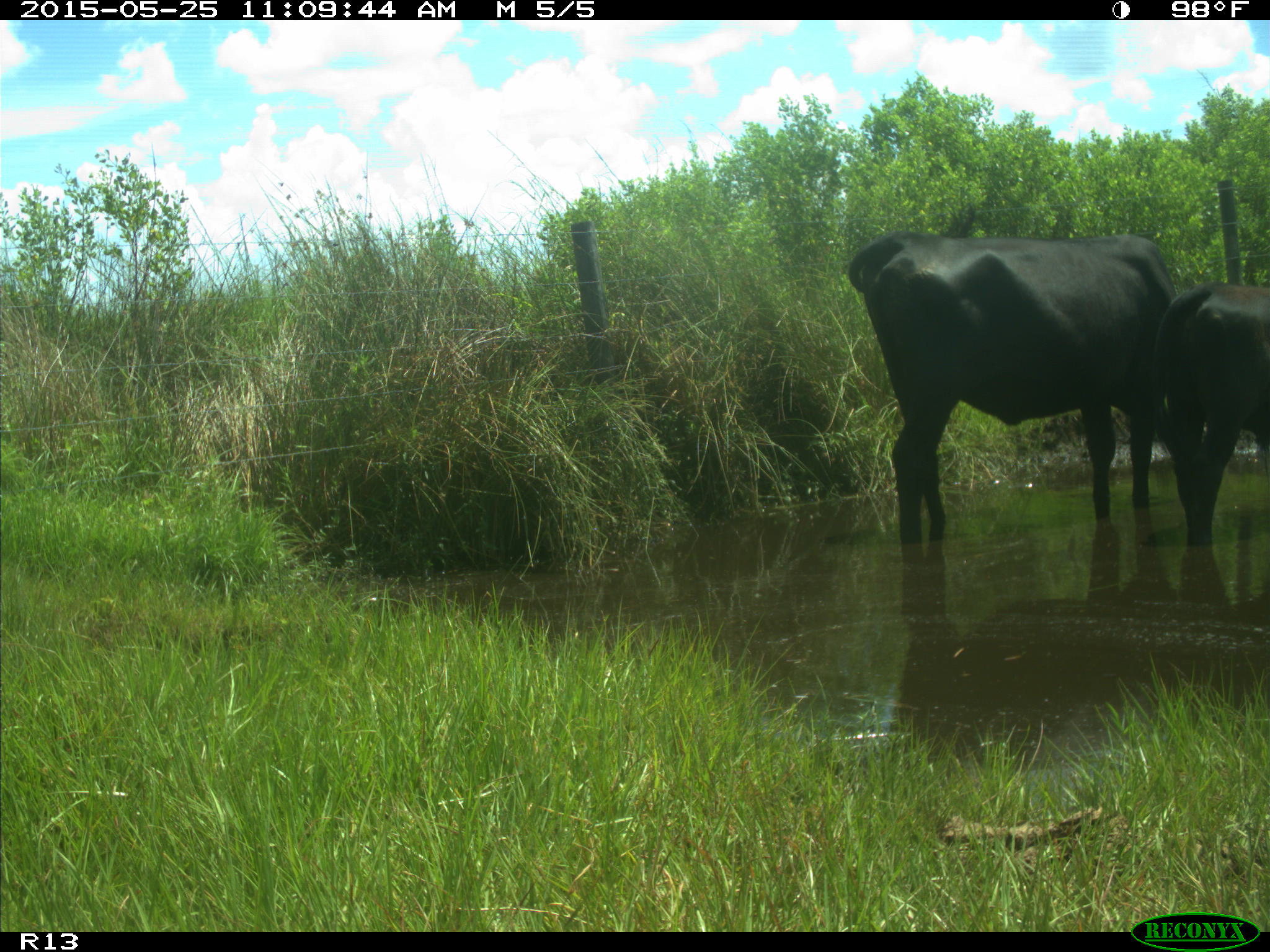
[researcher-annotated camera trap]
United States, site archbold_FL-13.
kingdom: Animalia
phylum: Chordata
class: Mammalia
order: Artiodactyla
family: Bovidae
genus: Bos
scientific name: Bos taurus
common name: domestic cow